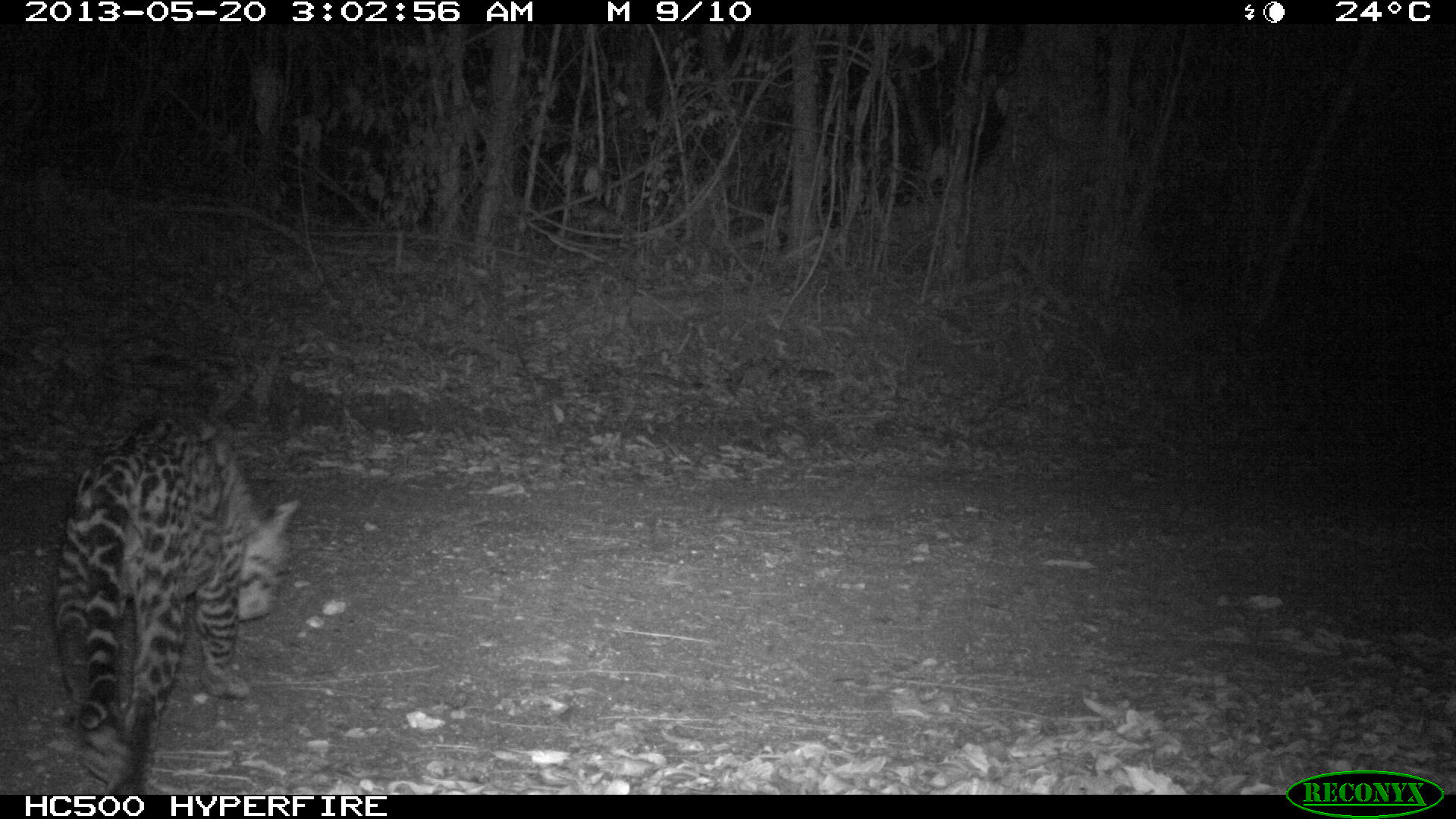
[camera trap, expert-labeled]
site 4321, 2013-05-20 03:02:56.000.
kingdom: Animalia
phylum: Chordata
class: Mammalia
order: Carnivora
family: Felidae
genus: Leopardus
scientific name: Leopardus pardalis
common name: ocelot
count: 1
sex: male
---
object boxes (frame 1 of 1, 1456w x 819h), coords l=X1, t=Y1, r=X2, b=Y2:
leopardus pardalis: l=59, t=411, r=299, b=790